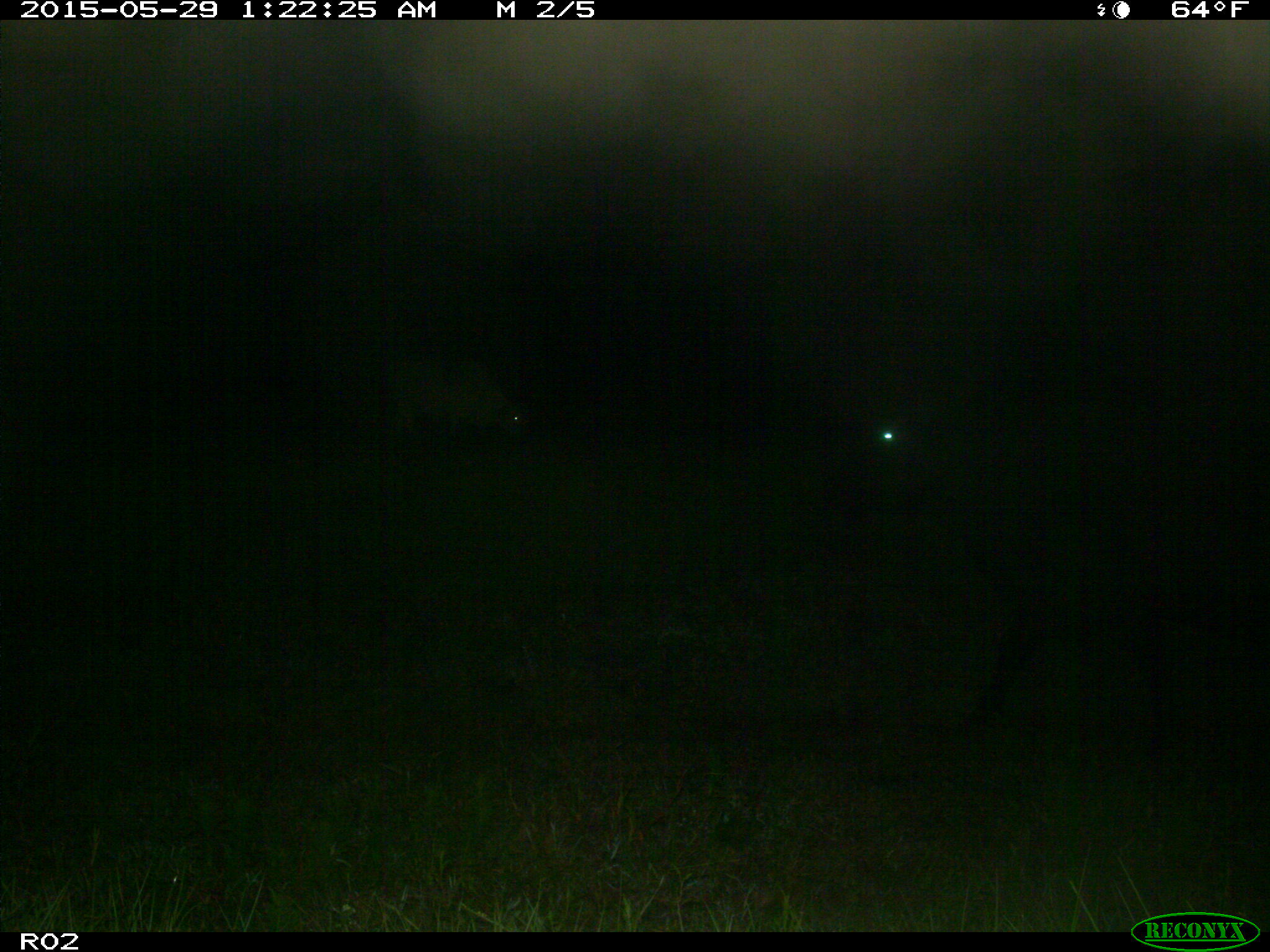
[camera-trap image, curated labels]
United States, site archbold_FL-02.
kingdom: Animalia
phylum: Chordata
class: Mammalia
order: Artiodactyla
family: Bovidae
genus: Bos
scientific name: Bos taurus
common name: domestic cow